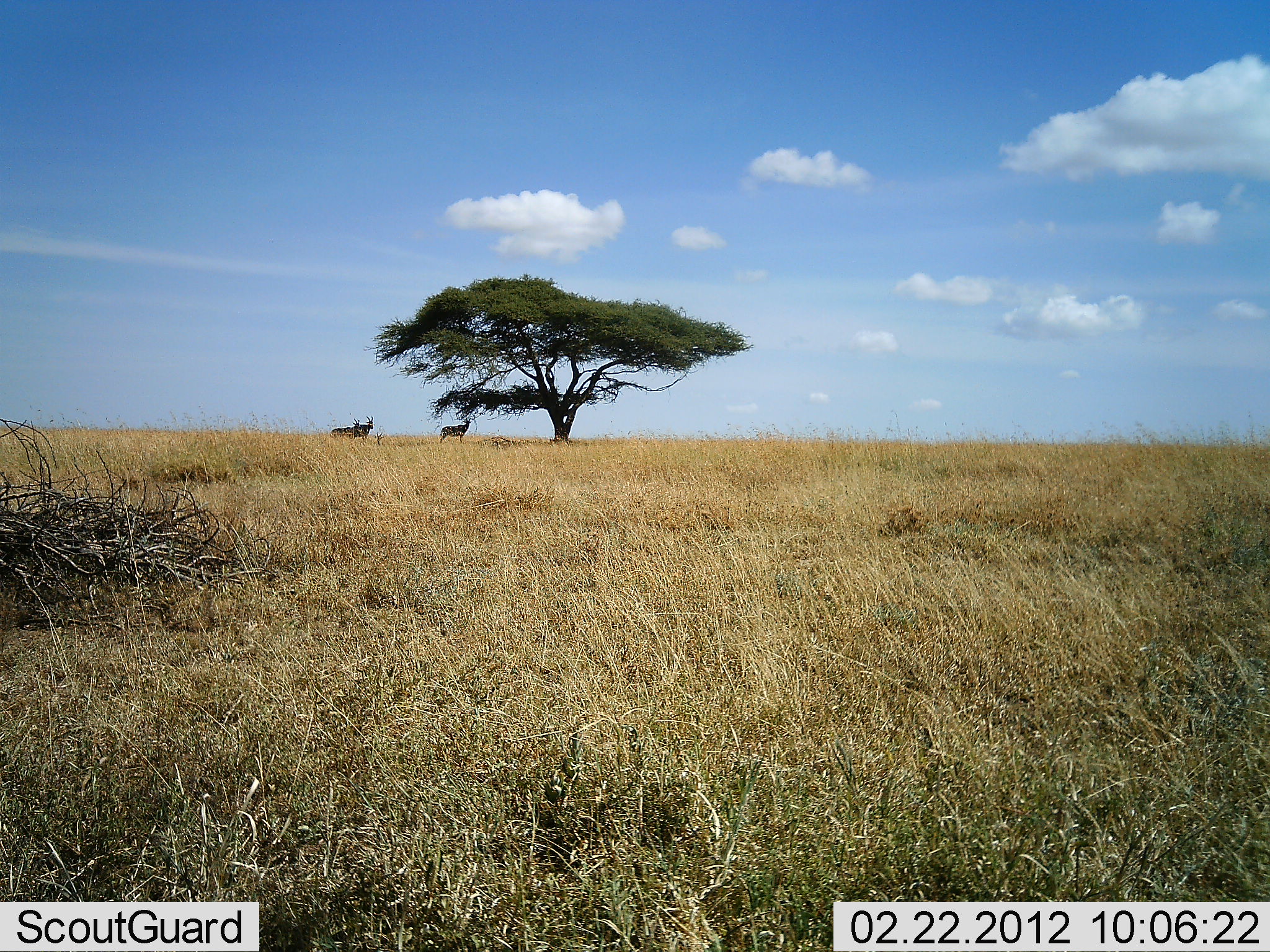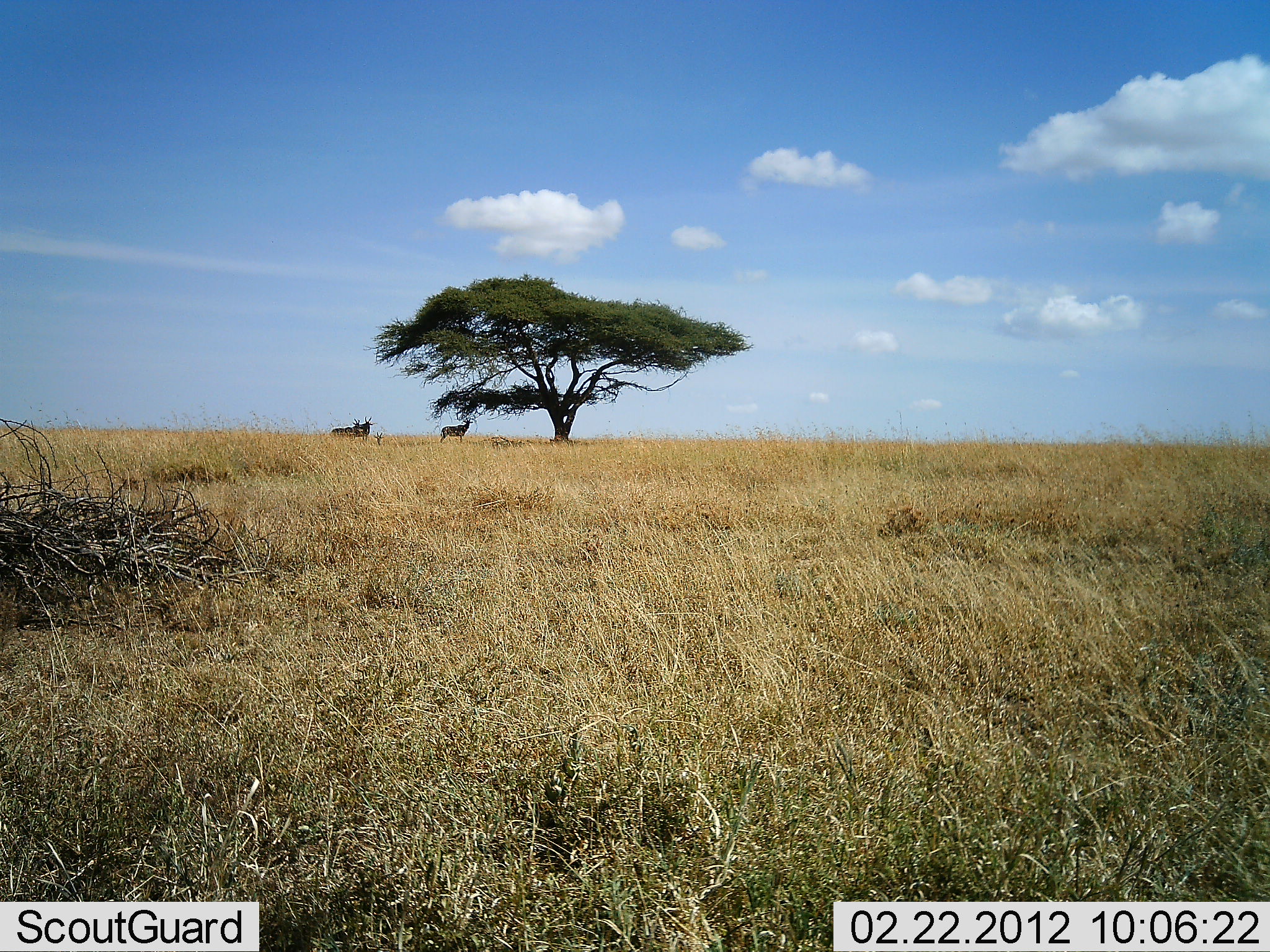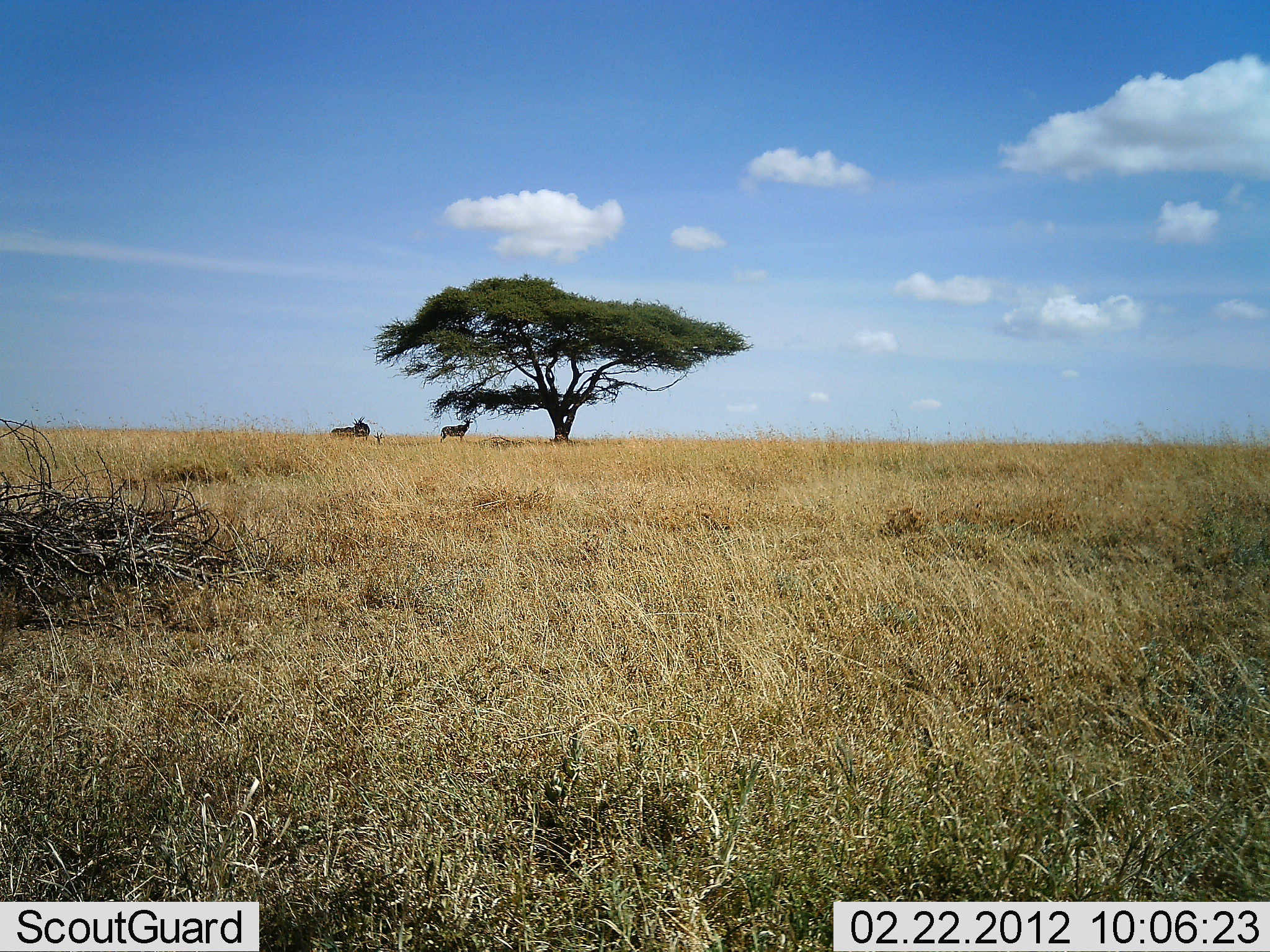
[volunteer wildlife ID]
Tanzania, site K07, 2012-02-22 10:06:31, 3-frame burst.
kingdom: Animalia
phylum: Chordata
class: Mammalia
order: Artiodactyla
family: Bovidae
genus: Alcelaphus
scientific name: Alcelaphus buselaphus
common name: hartebeest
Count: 3.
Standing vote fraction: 93%.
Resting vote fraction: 7%.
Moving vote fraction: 7%.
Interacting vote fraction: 0%.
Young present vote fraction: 0%.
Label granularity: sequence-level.